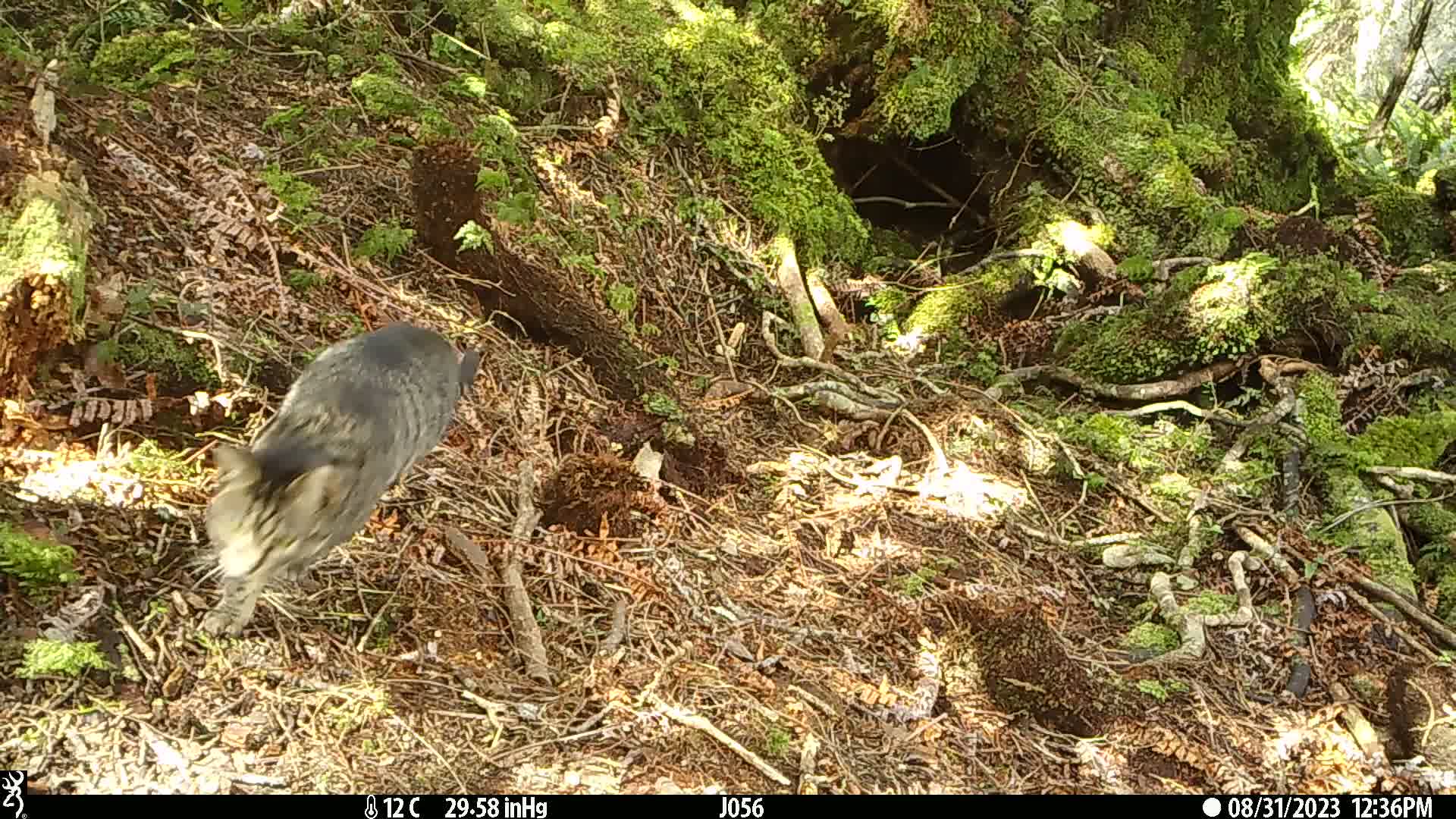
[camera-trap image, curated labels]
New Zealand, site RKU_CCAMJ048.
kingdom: Animalia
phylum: Chordata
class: Mammalia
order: Carnivora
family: Felidae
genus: Felis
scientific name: Felis catus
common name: domestic cat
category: cat